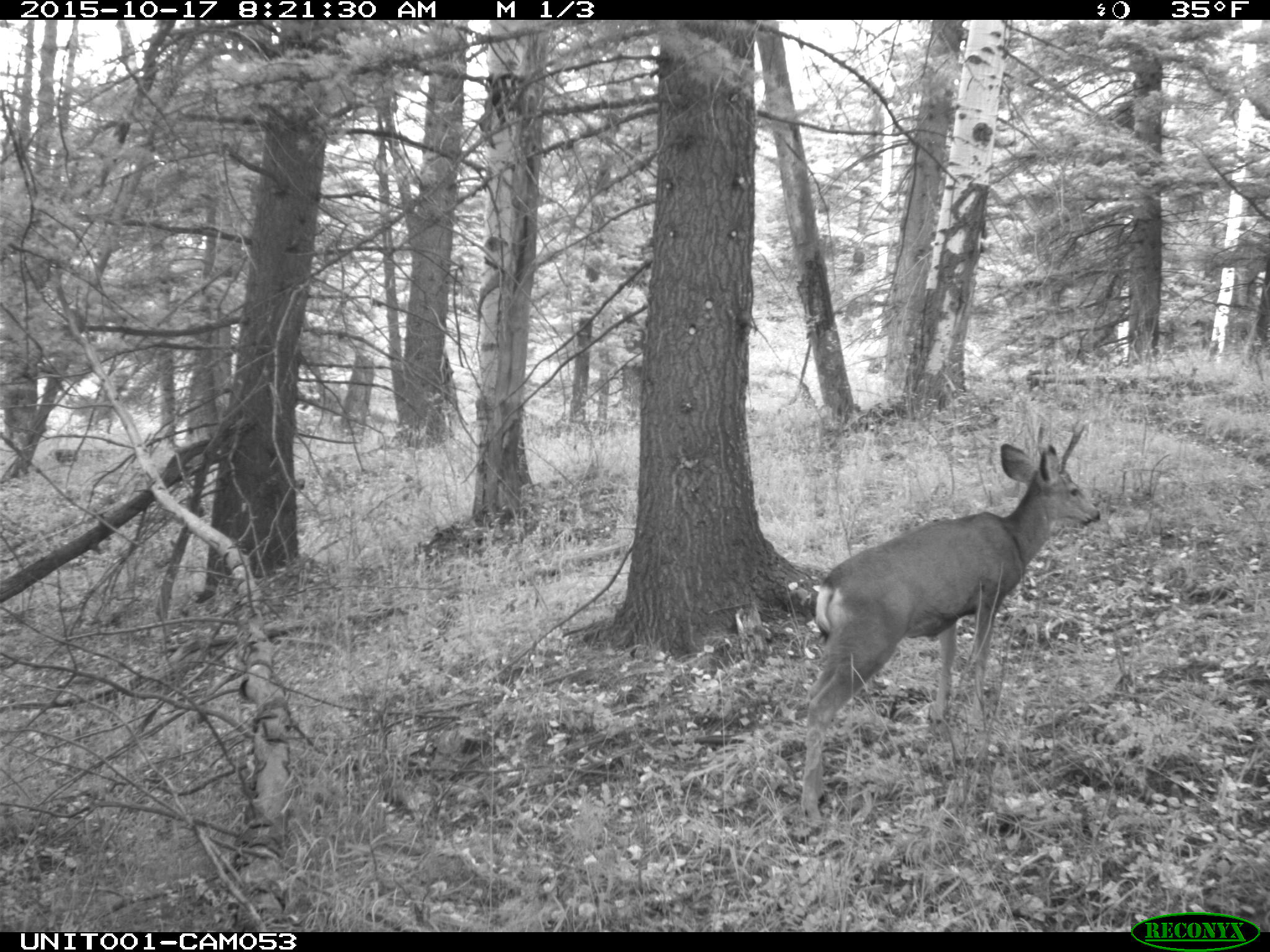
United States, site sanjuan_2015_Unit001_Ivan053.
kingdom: Animalia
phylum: Chordata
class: Mammalia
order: Artiodactyla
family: Cervidae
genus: Odocoileus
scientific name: Odocoileus hemionus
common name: mule deer